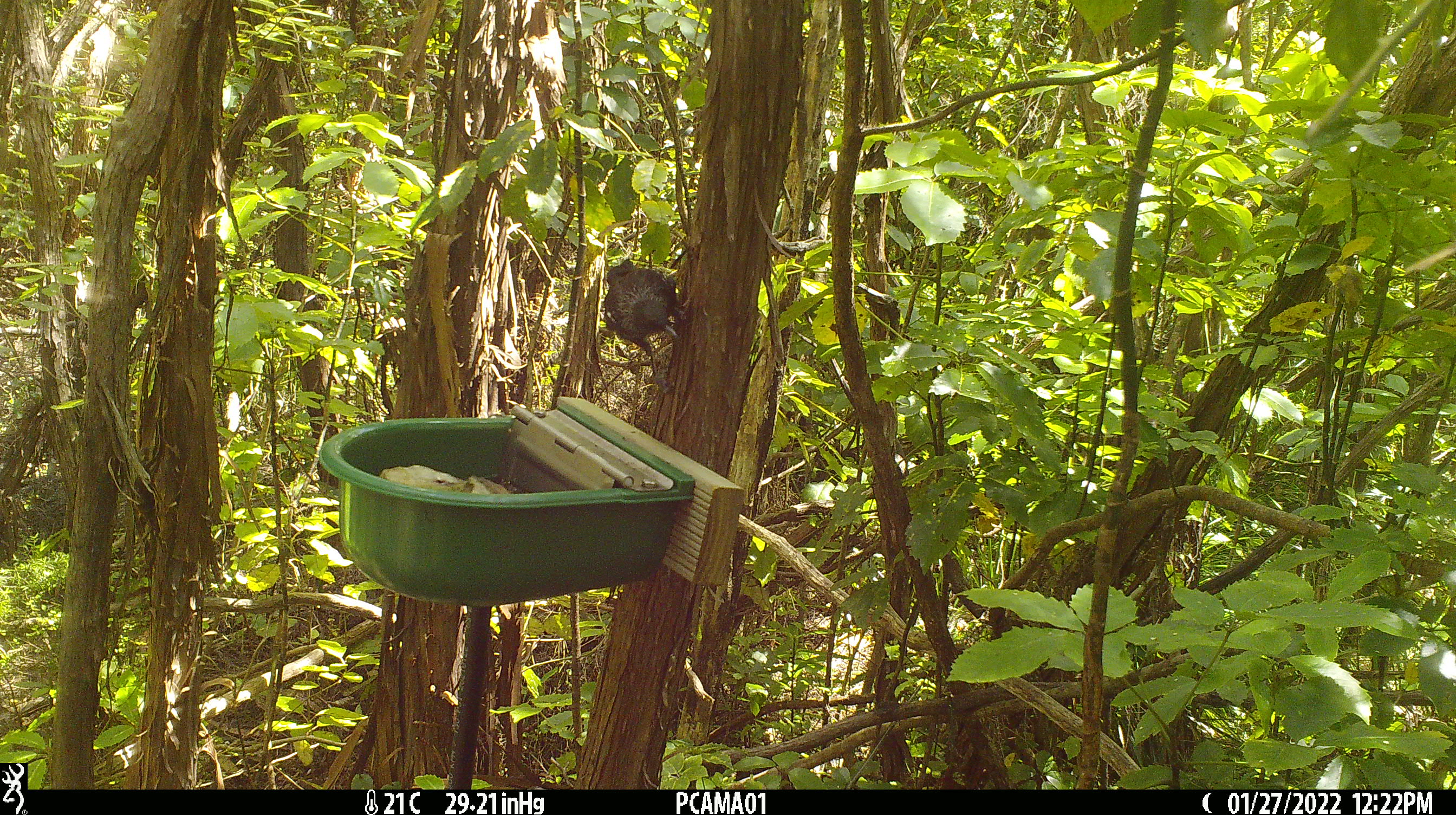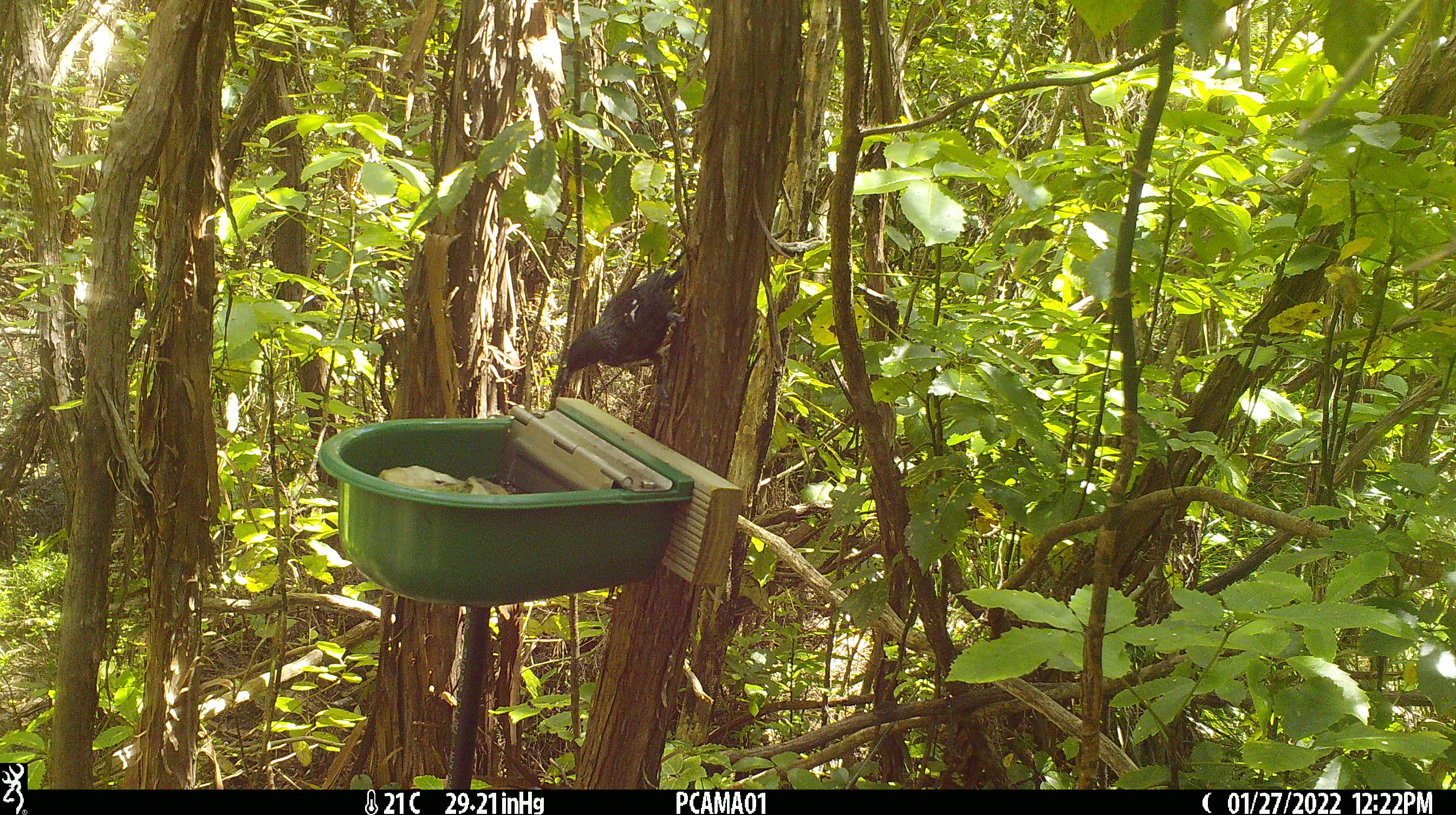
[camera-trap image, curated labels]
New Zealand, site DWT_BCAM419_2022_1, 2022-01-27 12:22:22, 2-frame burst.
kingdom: Animalia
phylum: Chordata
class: Aves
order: Passeriformes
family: Meliphagidae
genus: Prosthemadera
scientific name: Prosthemadera novaeseelandiae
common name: tui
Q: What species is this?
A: Tui (Prosthemadera novaeseelandiae).